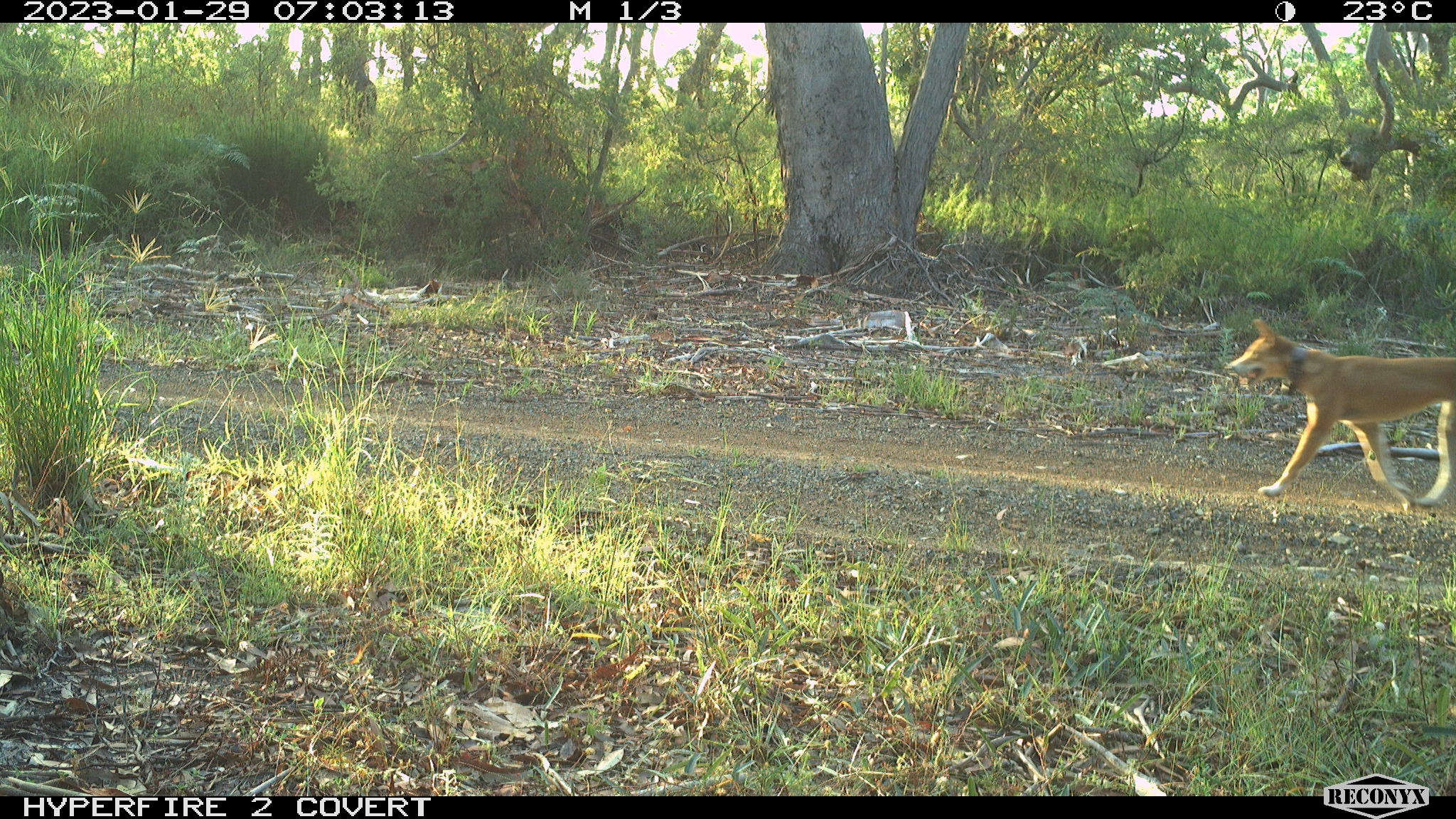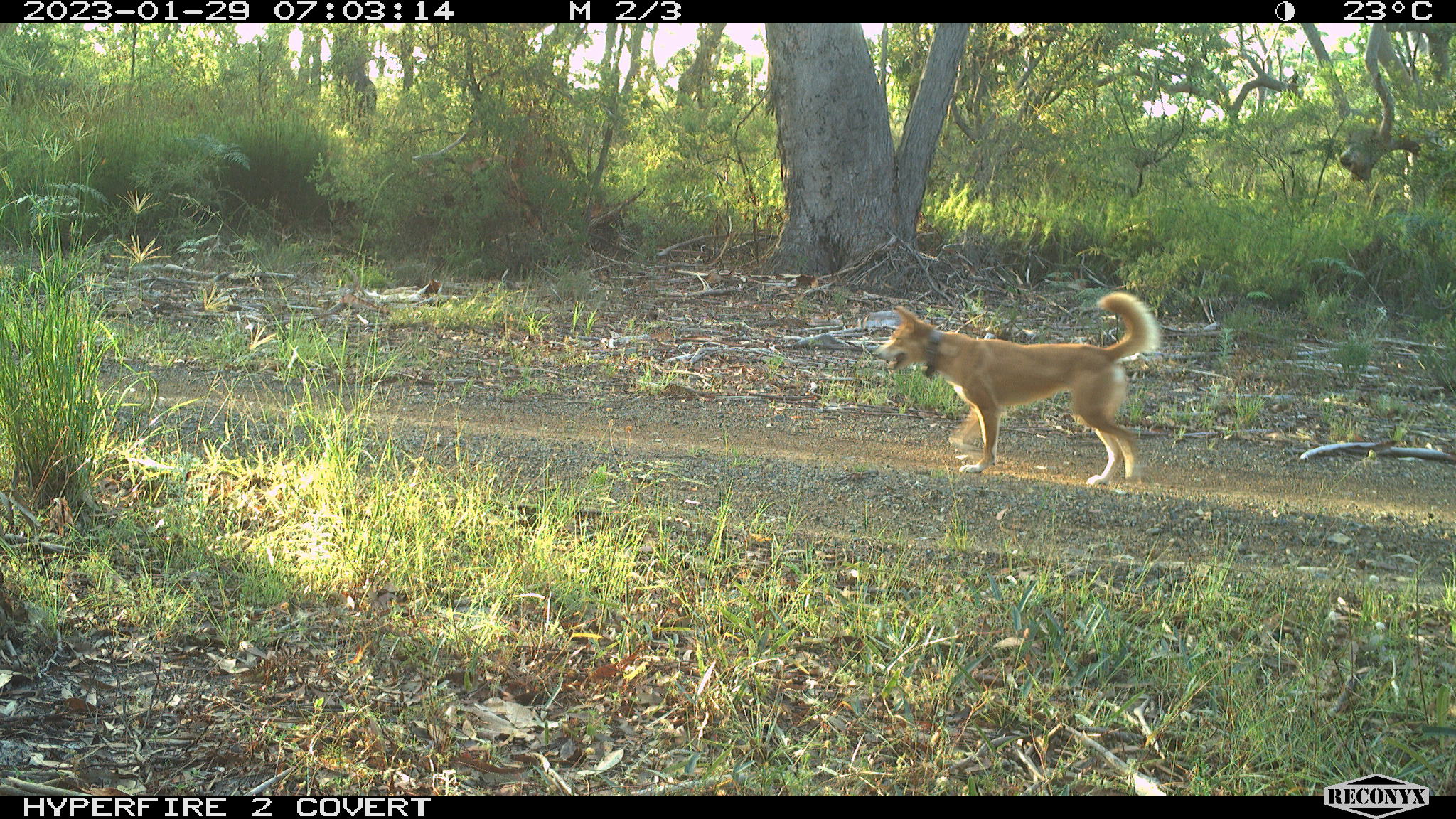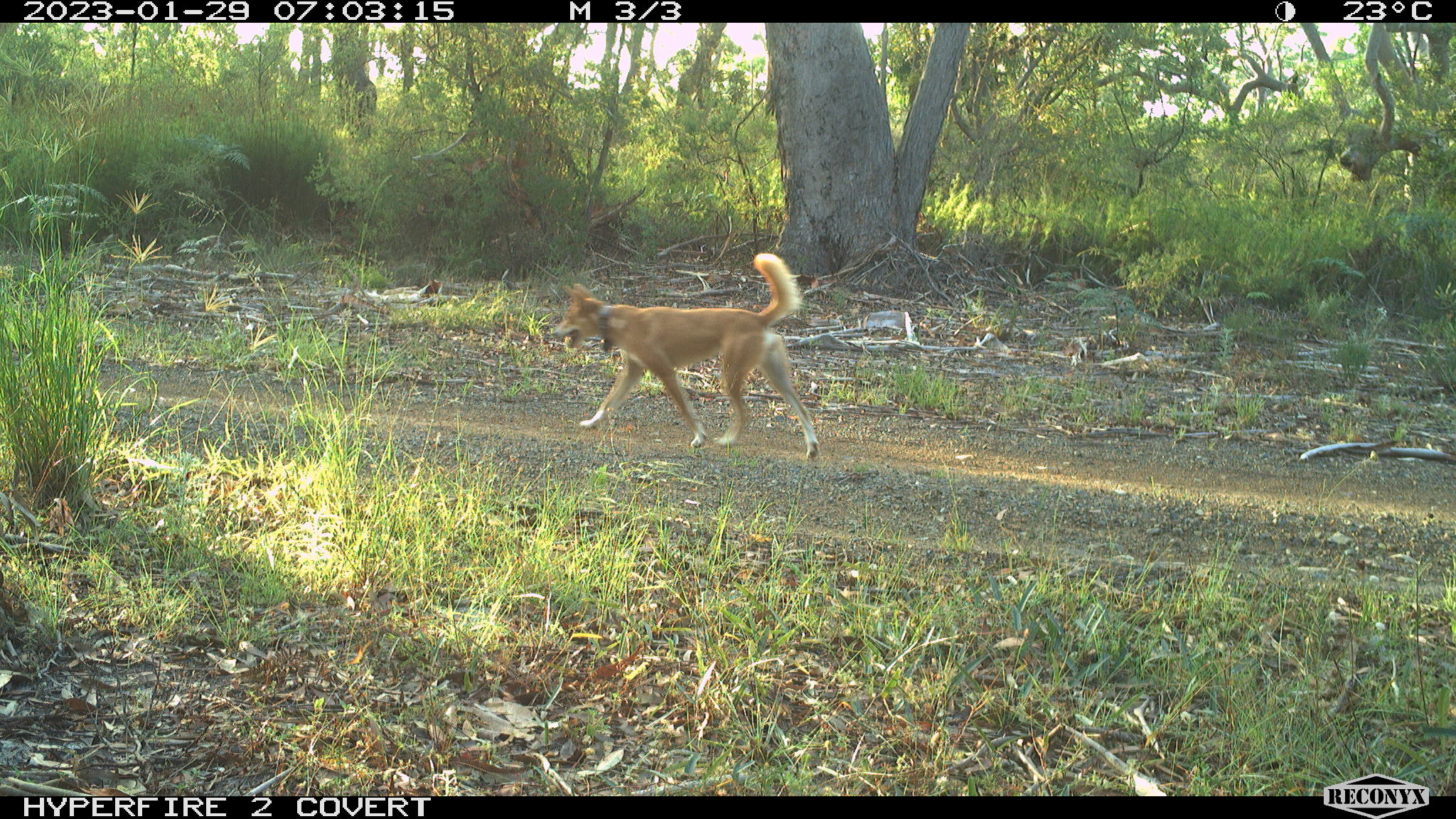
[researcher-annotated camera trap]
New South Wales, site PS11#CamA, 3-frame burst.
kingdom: Animalia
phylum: Chordata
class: Mammalia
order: Carnivora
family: Canidae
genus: Canis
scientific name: Canis familiaris dingo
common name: dingo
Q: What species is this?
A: Dingo (Canis familiaris dingo).